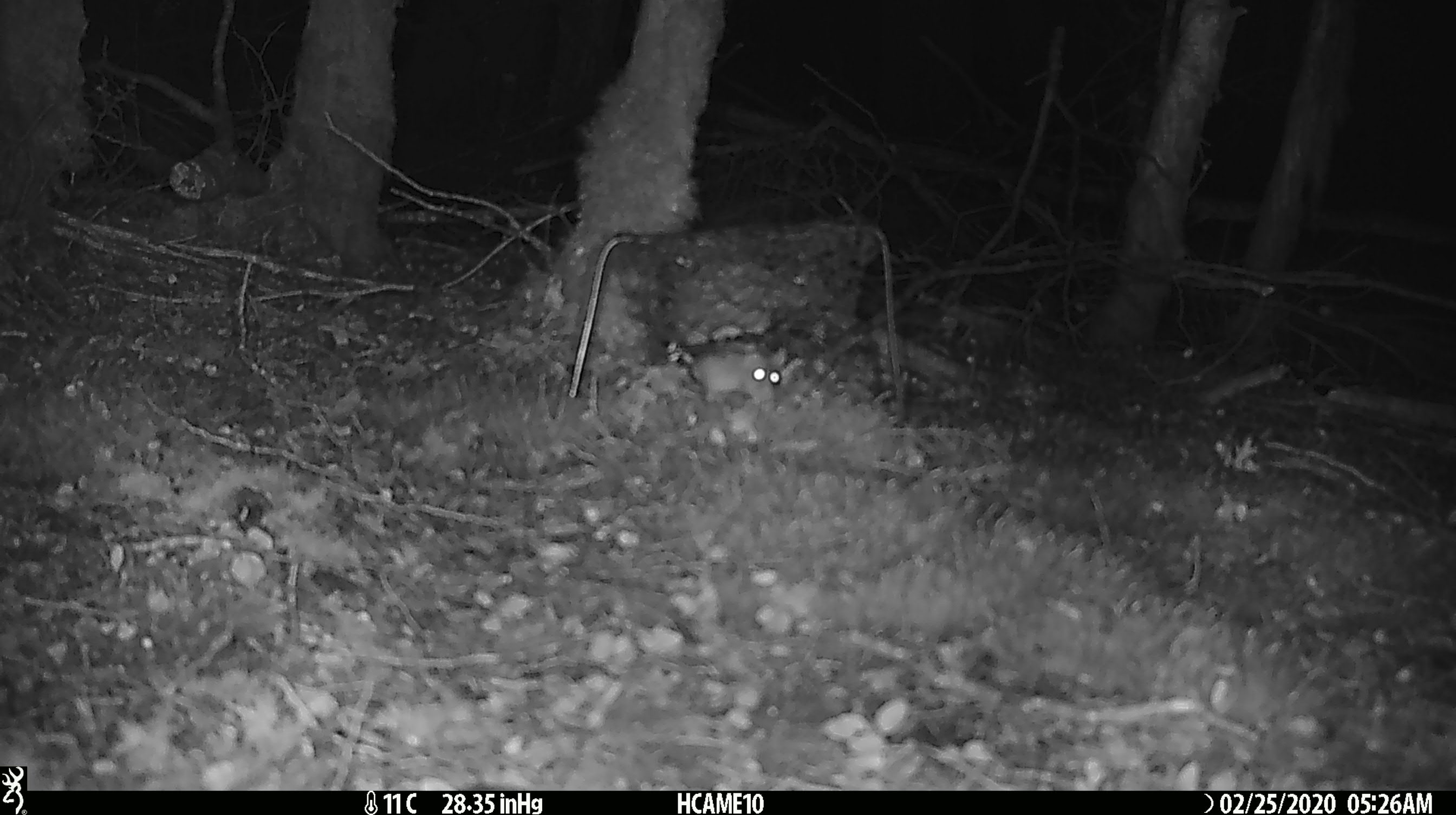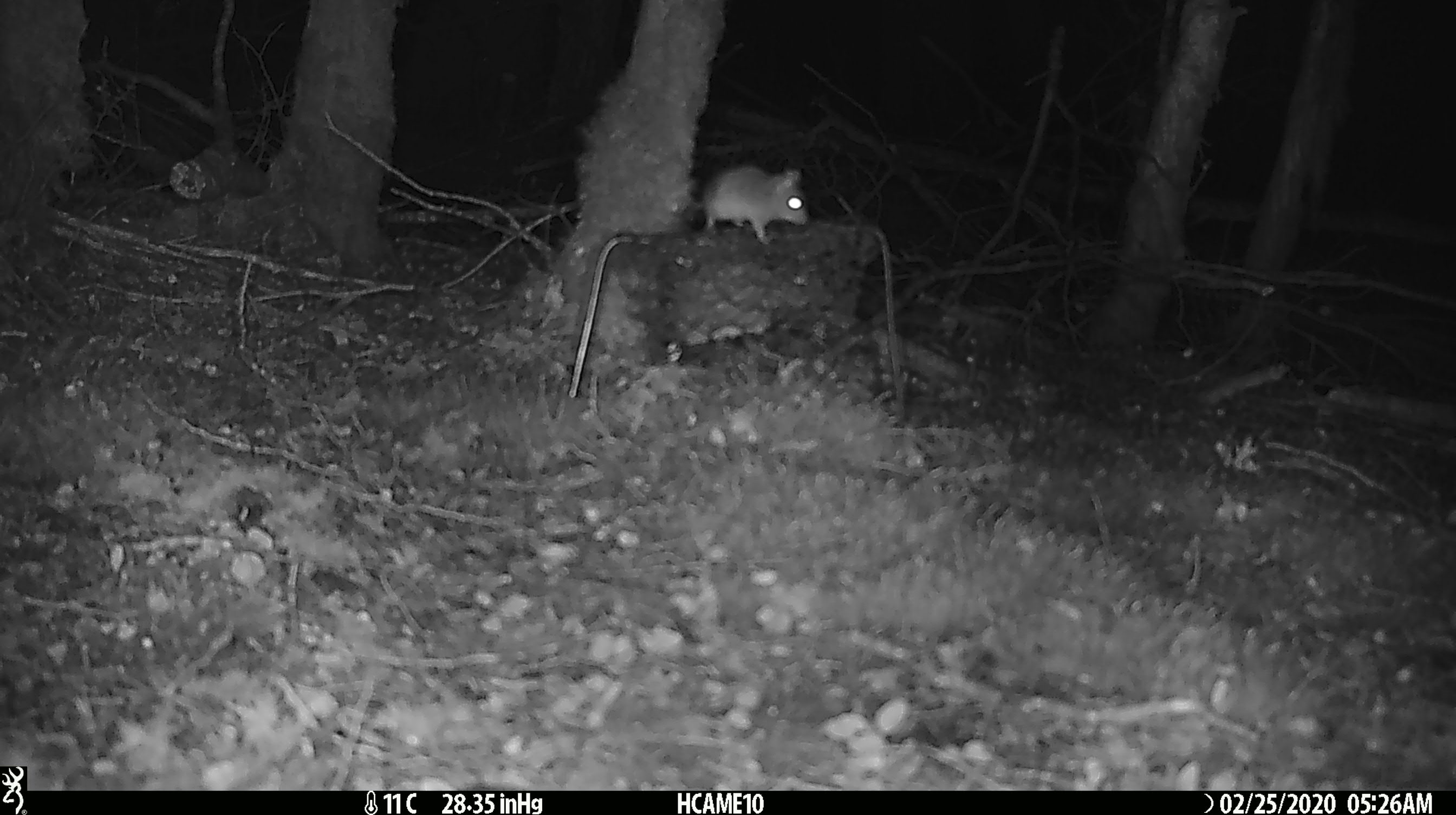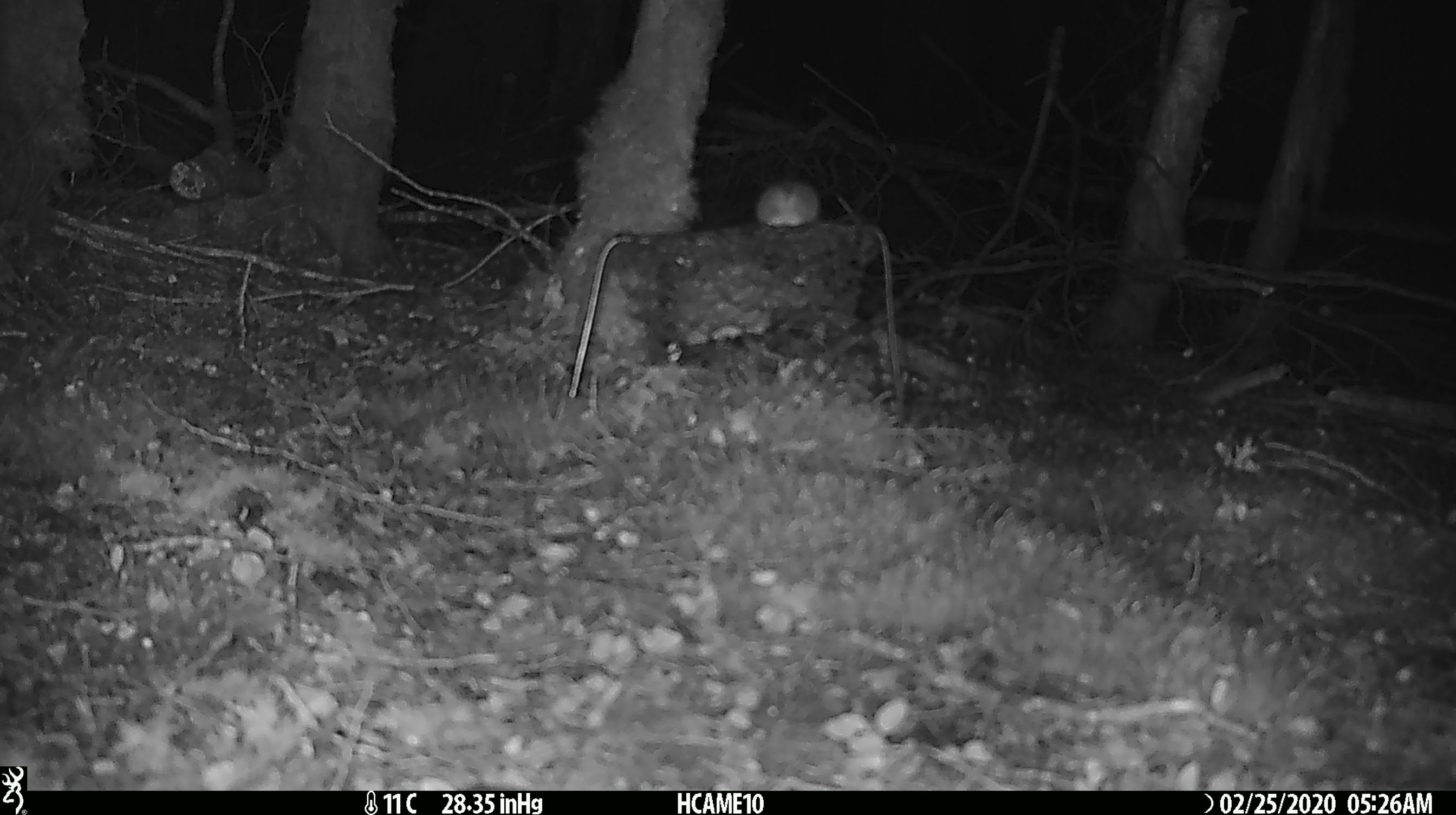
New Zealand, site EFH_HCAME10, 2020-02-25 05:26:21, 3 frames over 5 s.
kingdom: Animalia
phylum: Chordata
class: Mammalia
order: Rodentia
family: Muridae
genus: Mus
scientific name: Mus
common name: mouse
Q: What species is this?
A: Mouse (Mus).